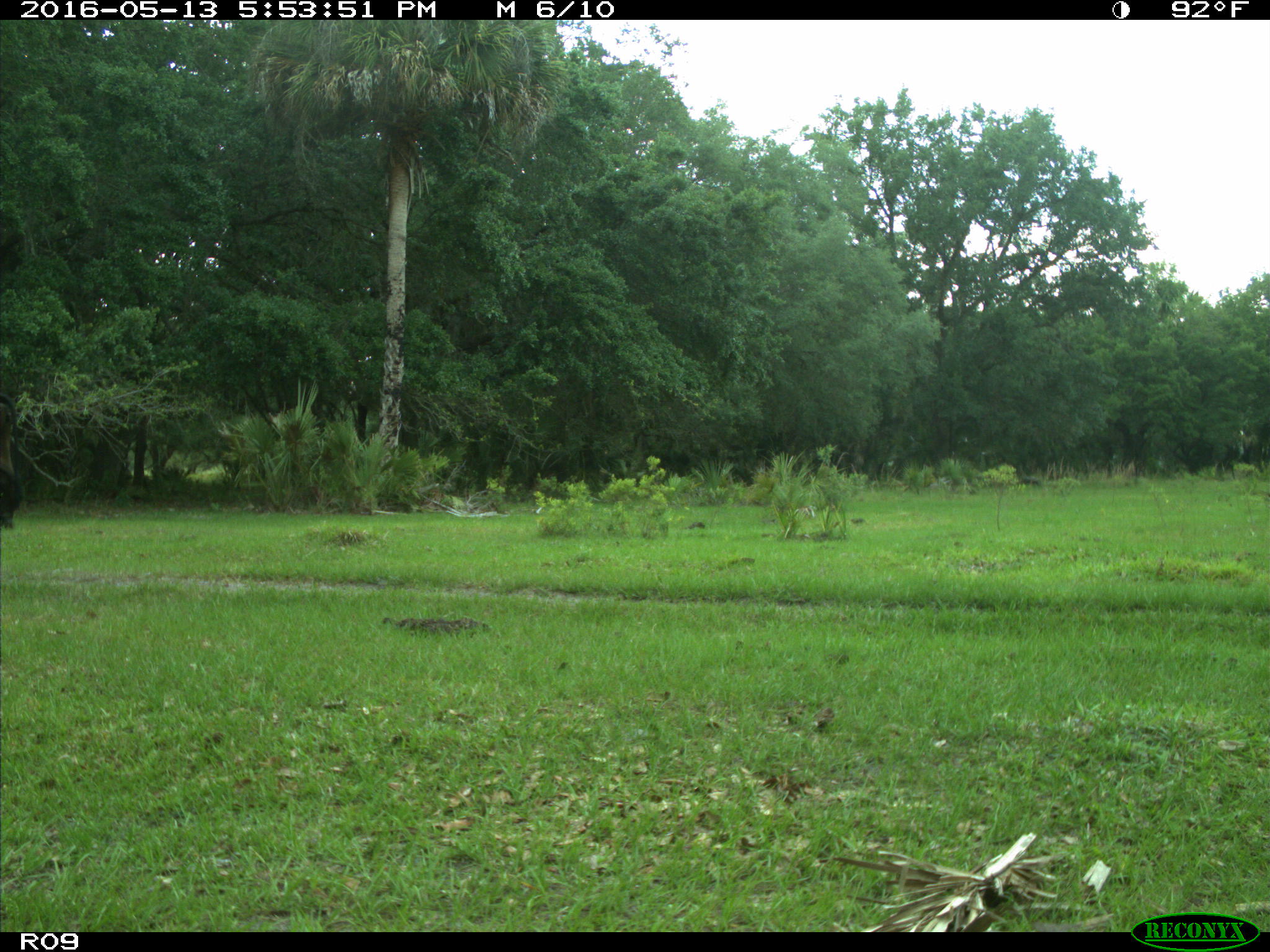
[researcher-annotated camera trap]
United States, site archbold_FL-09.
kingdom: Animalia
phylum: Chordata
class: Mammalia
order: Artiodactyla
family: Bovidae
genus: Bos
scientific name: Bos taurus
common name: domestic cow